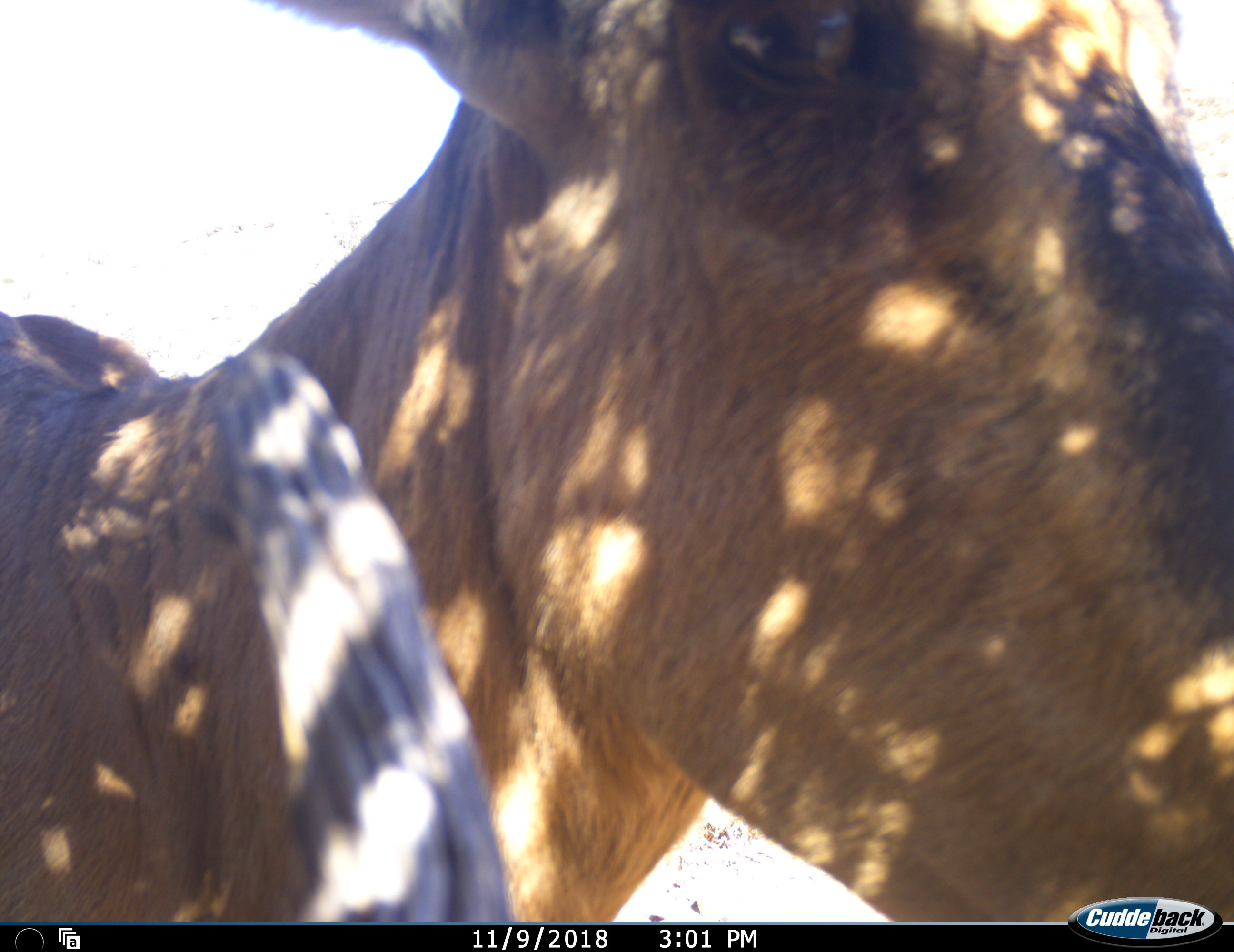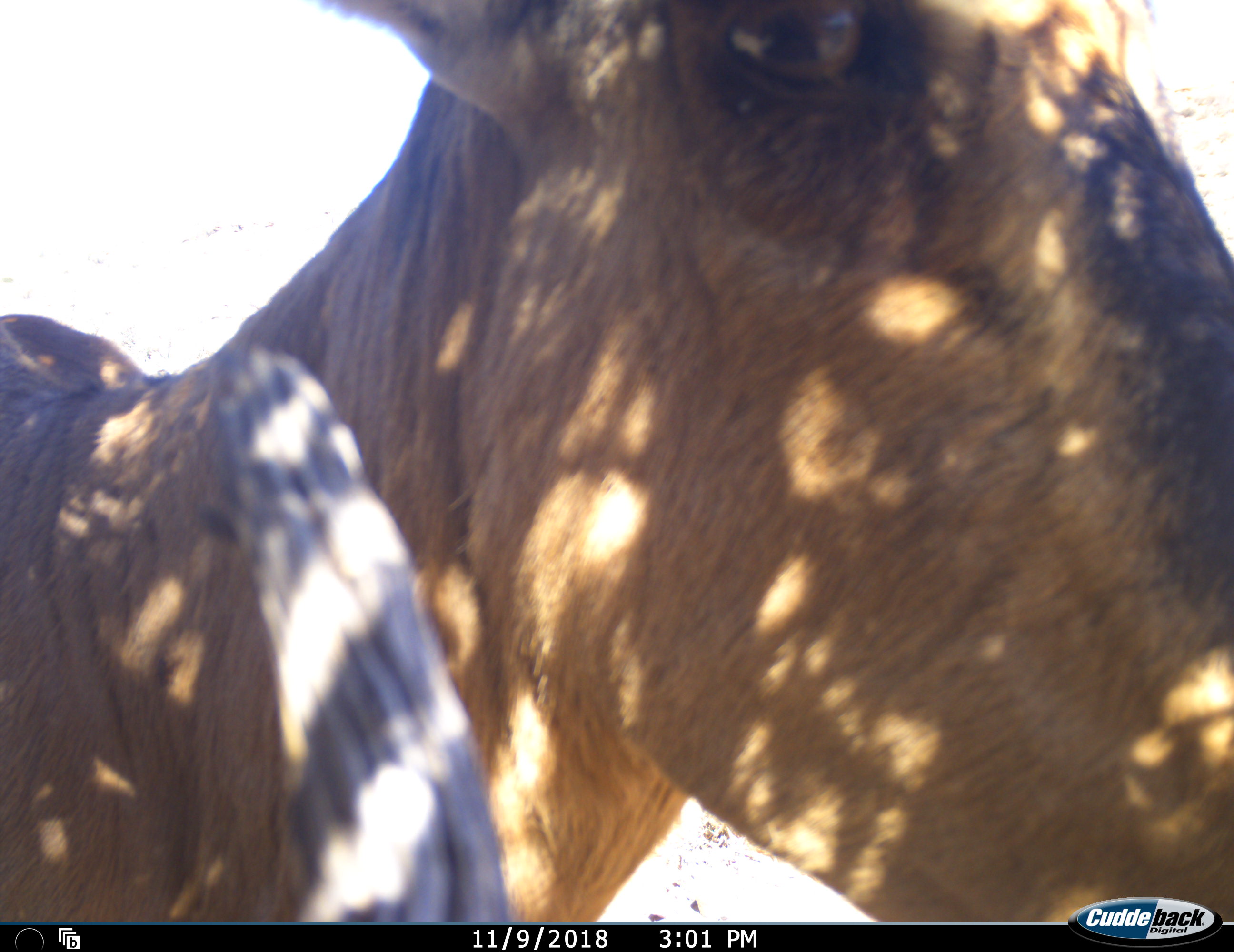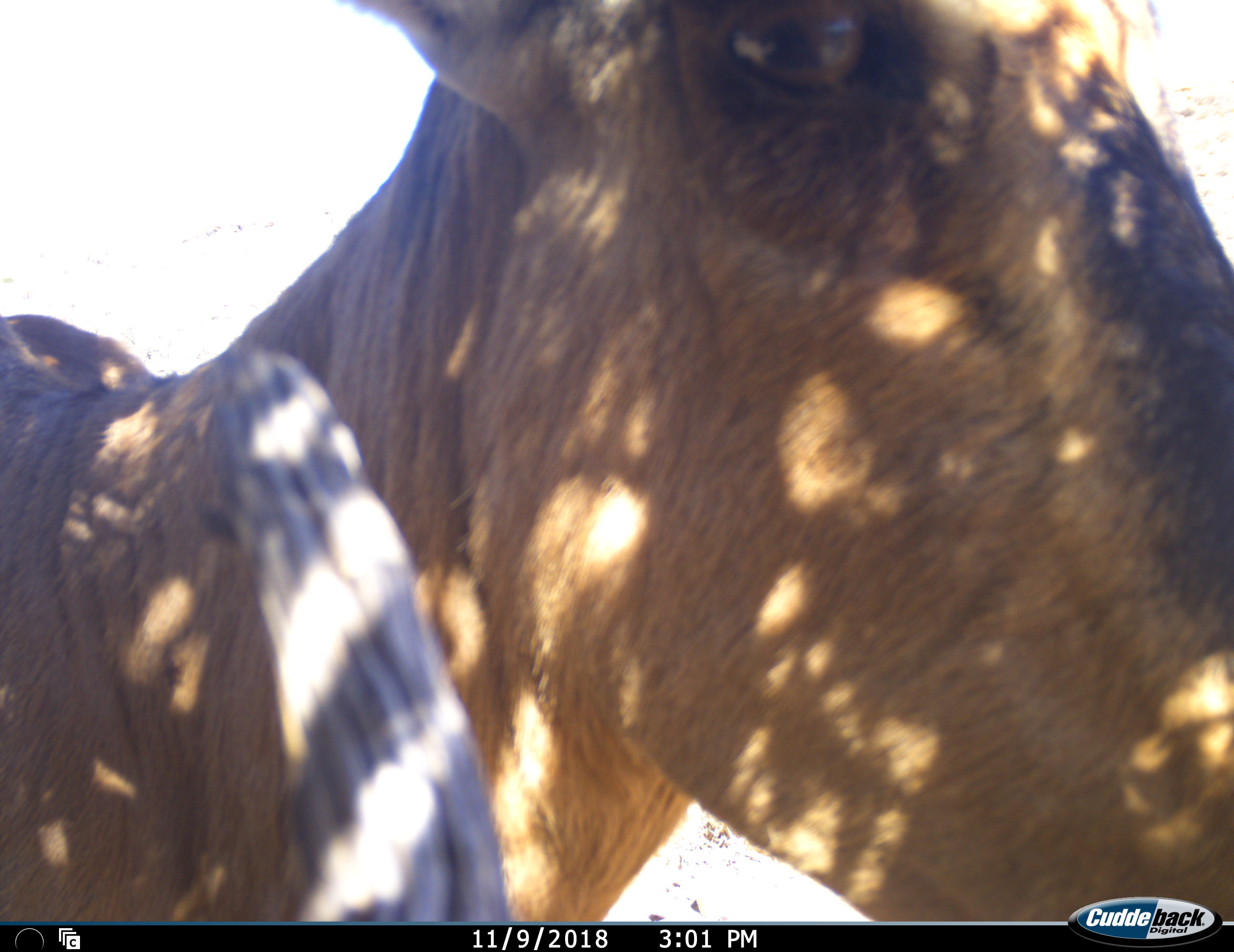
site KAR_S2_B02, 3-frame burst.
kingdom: Animalia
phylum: Chordata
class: Mammalia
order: Artiodactyla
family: Bovidae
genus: Alcelaphus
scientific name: Alcelaphus buselaphus caama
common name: red hartebeest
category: hartebeestred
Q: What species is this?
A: Hartebeestred (red hartebeest) (Alcelaphus buselaphus caama).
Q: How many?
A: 1.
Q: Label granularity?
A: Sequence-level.